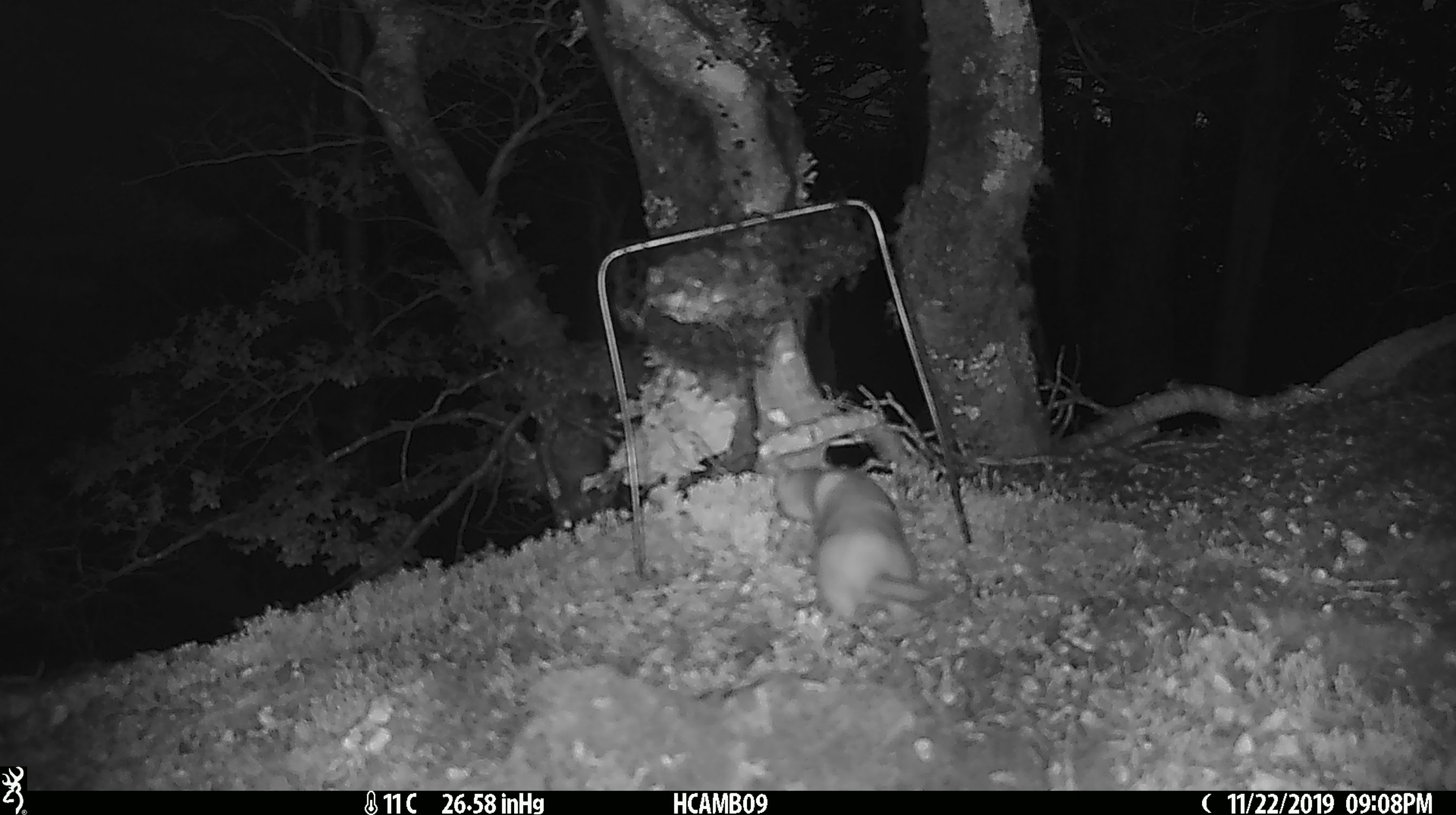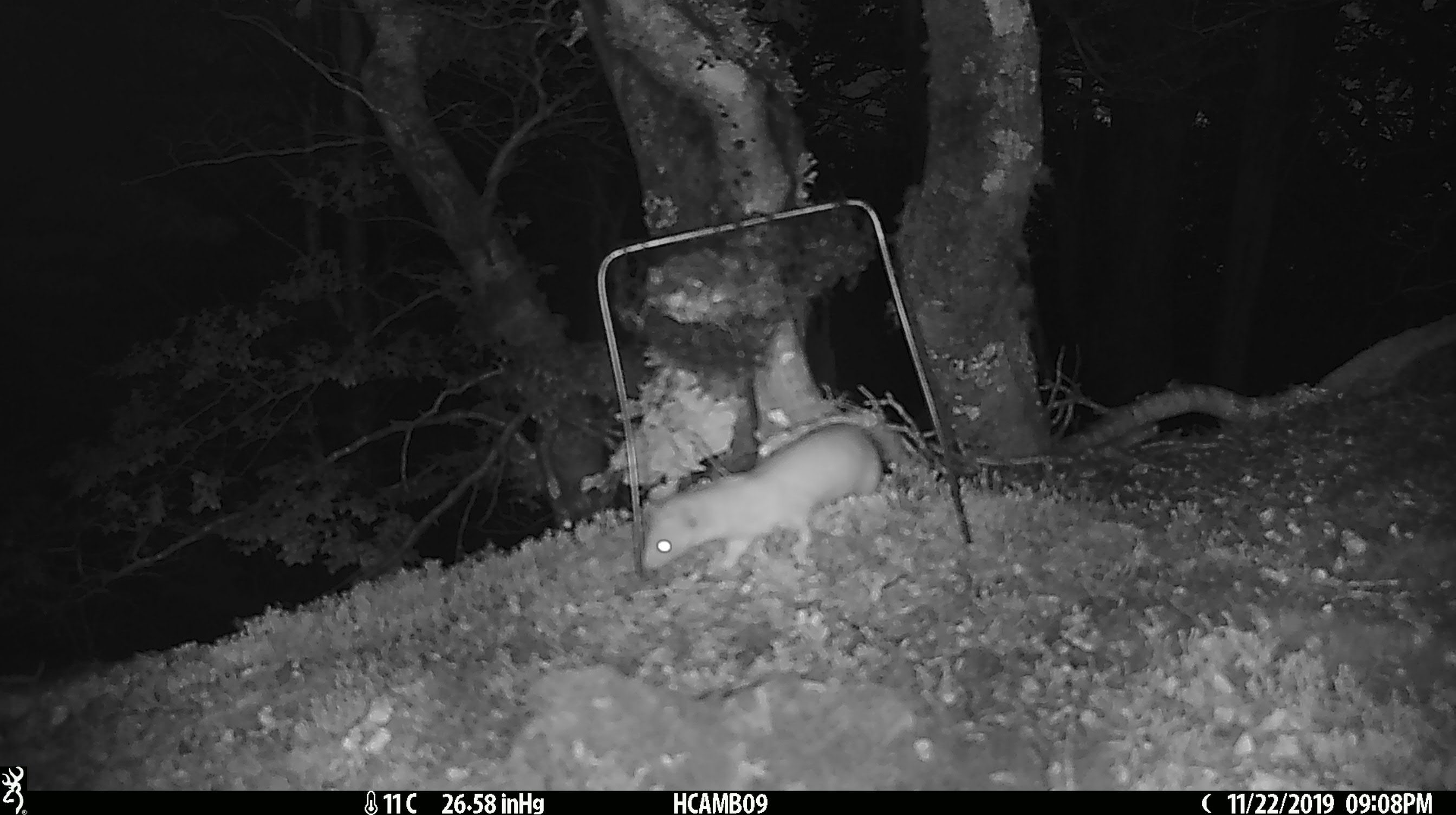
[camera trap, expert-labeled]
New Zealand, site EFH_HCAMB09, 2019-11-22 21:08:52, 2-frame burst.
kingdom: Animalia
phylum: Chordata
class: Mammalia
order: Carnivora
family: Mustelidae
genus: Mustela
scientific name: Mustela nivalis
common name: least weasel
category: weasel